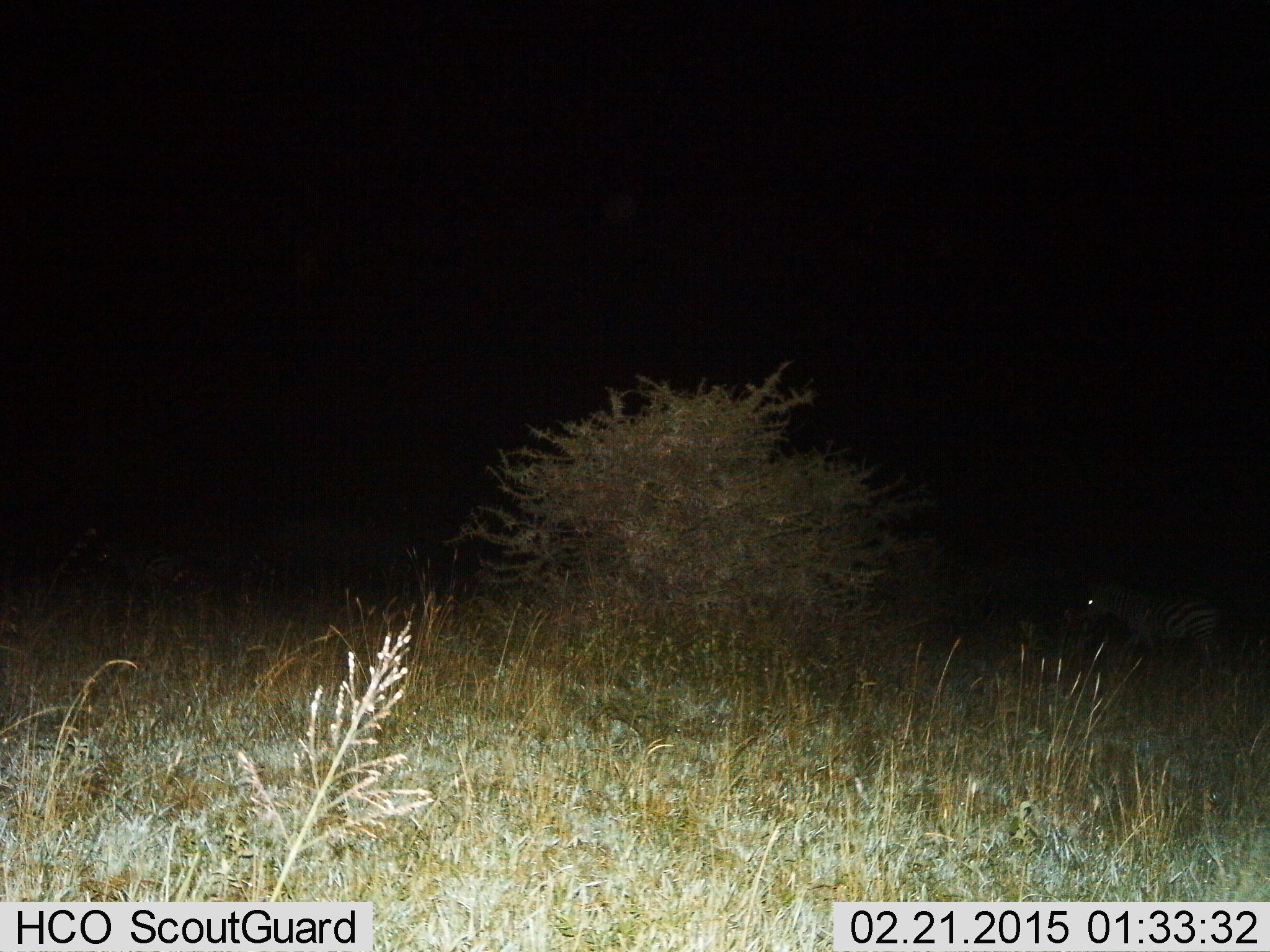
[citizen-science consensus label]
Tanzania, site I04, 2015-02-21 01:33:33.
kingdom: Animalia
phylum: Chordata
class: Mammalia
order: Perissodactyla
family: Equidae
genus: Equus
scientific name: Equus quagga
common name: plains zebra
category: zebra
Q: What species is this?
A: Zebra (plains zebra) (Equus quagga).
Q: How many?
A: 1.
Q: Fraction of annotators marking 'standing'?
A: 10%.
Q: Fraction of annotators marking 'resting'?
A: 0%.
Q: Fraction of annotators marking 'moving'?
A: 90%.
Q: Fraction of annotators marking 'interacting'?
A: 0%.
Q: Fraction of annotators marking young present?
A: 0%.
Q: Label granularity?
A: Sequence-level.